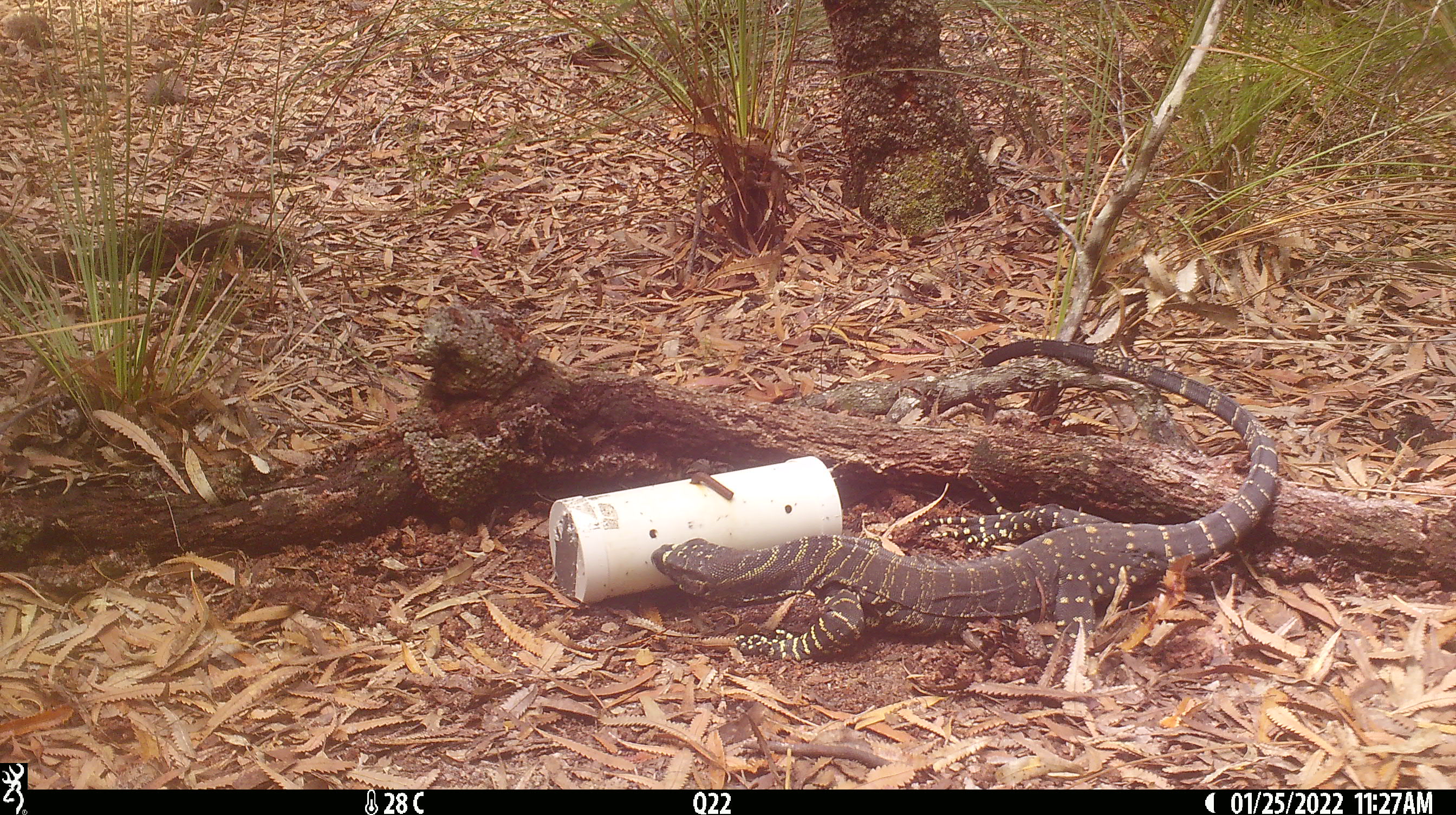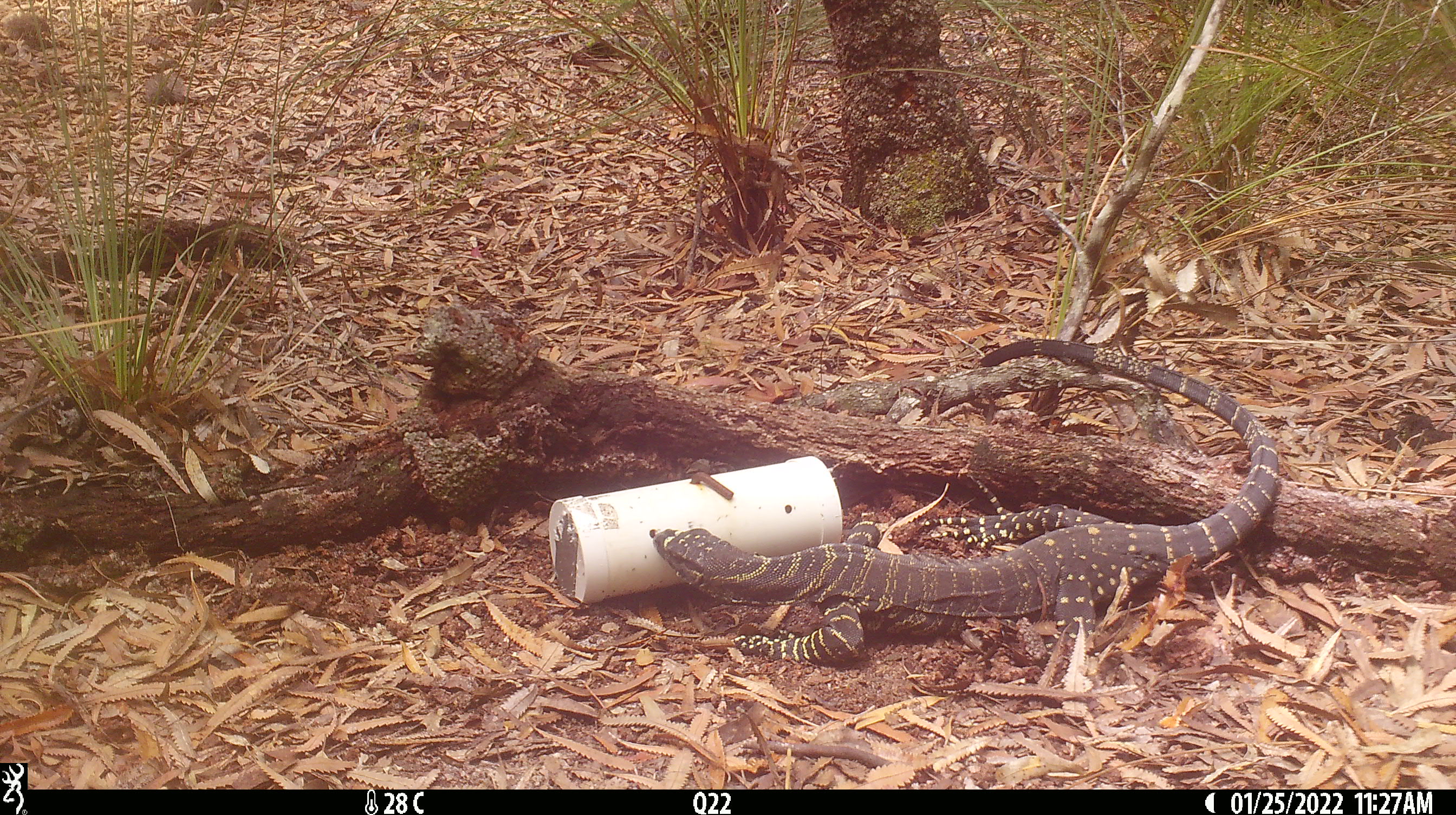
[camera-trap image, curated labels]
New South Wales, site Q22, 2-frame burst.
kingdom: Animalia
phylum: Chordata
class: Reptilia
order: Squamata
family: Varanidae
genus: Varanus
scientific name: Varanus varius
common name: lace monitor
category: goanna